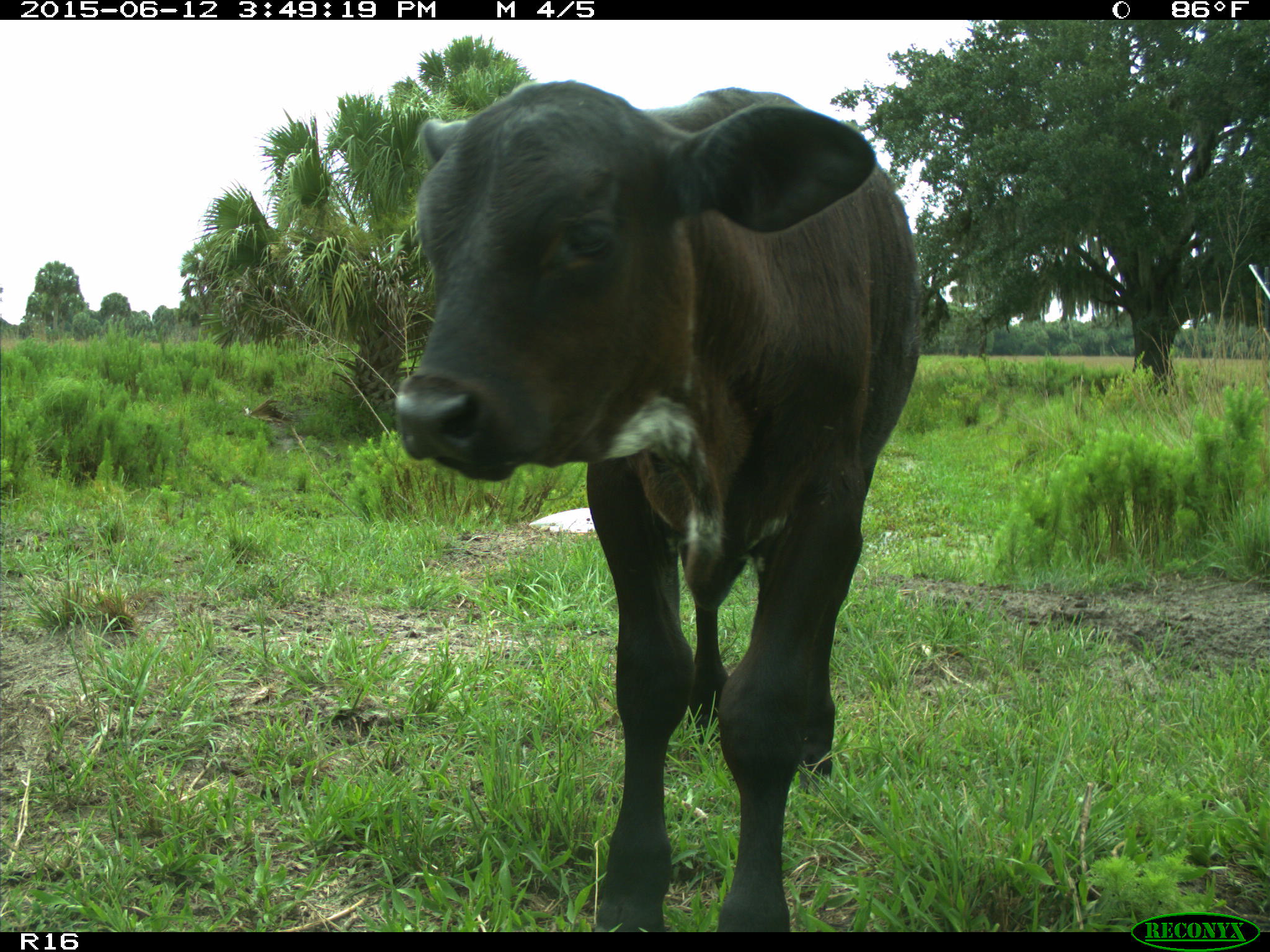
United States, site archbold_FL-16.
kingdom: Animalia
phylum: Chordata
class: Mammalia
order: Artiodactyla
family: Bovidae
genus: Bos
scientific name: Bos taurus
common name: domestic cow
Bos taurus (domestic cow).